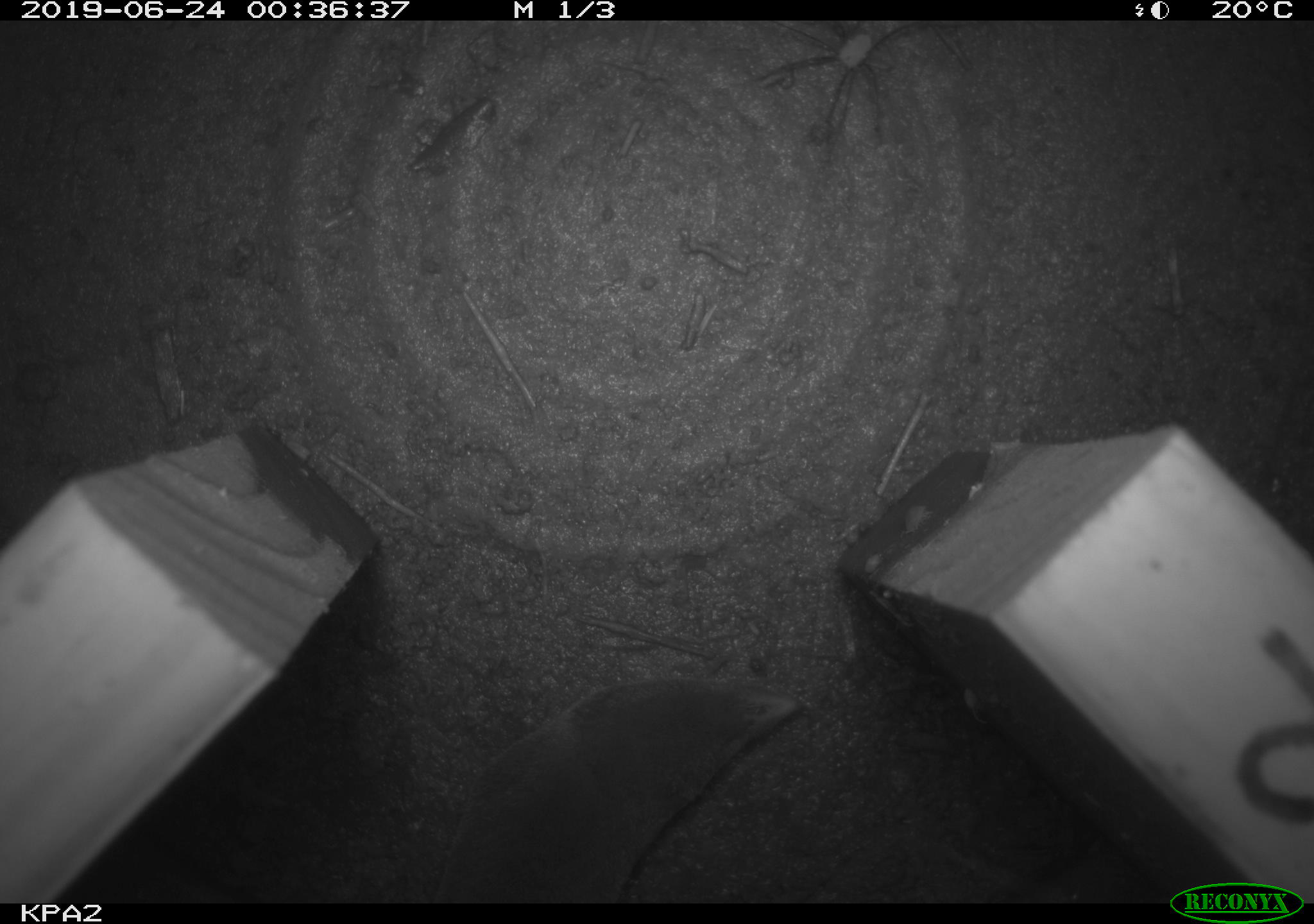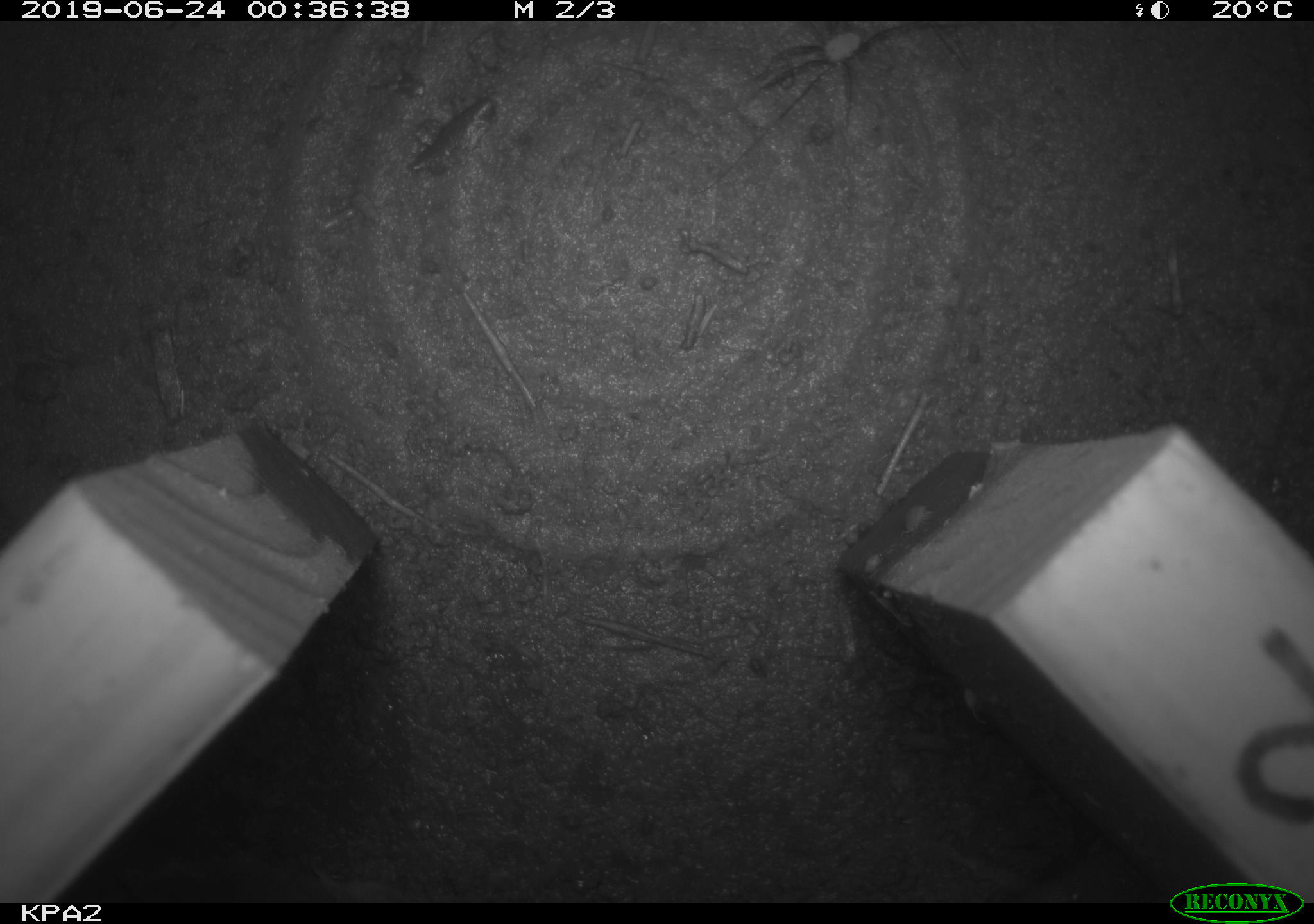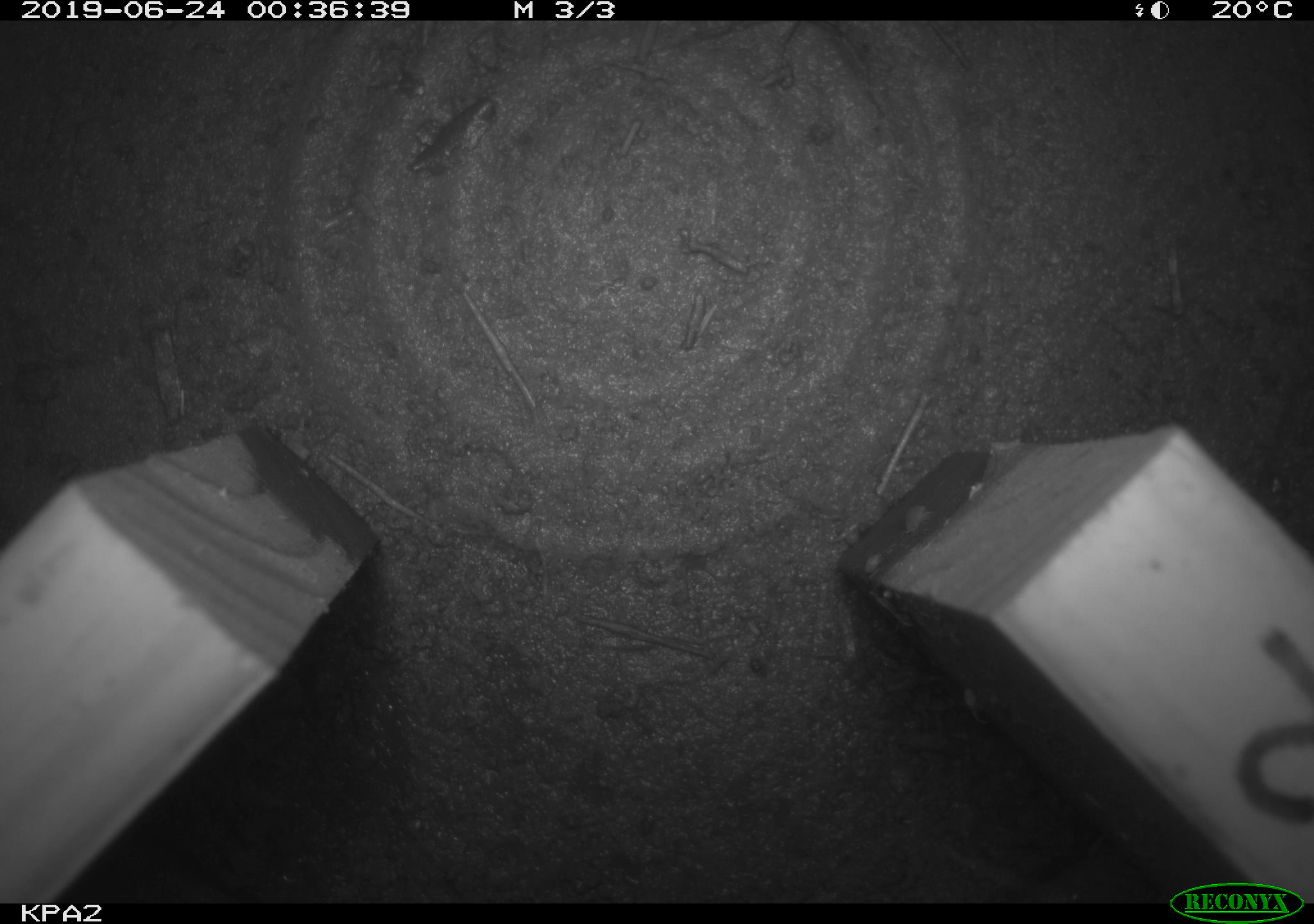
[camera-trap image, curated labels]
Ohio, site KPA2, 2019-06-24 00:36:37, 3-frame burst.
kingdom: Animalia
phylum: Chordata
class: Mammalia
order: Eulipotyphla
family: Soricidae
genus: Blarina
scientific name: Blarina brevicauda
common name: northern short-tailed shrew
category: n. short-tailed shrew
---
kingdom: Animalia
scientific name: Animalia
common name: animal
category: invertebrate